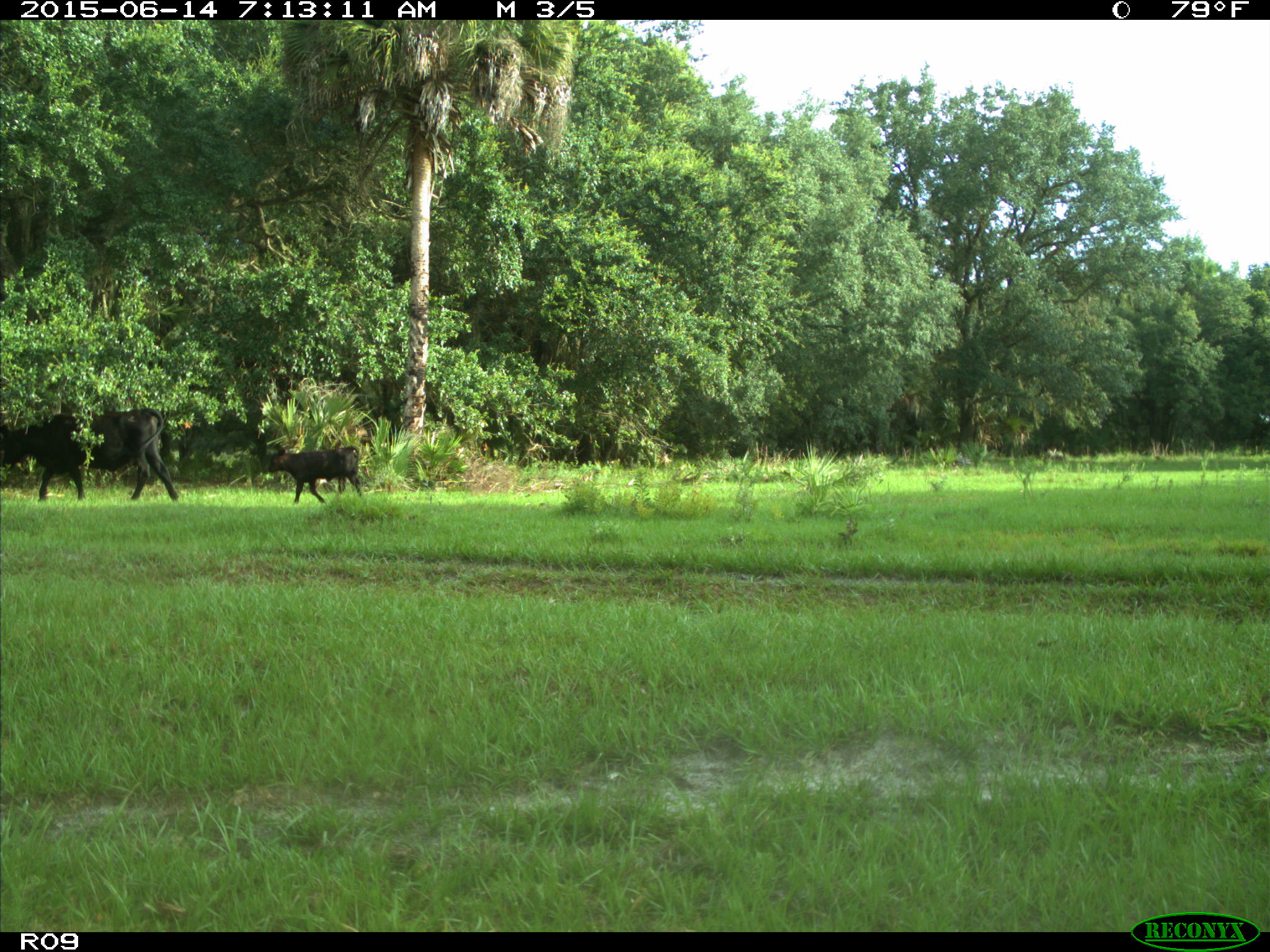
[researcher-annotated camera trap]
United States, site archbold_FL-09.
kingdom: Animalia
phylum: Chordata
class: Mammalia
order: Artiodactyla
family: Bovidae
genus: Bos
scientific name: Bos taurus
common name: domestic cow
Bos taurus (domestic cow).